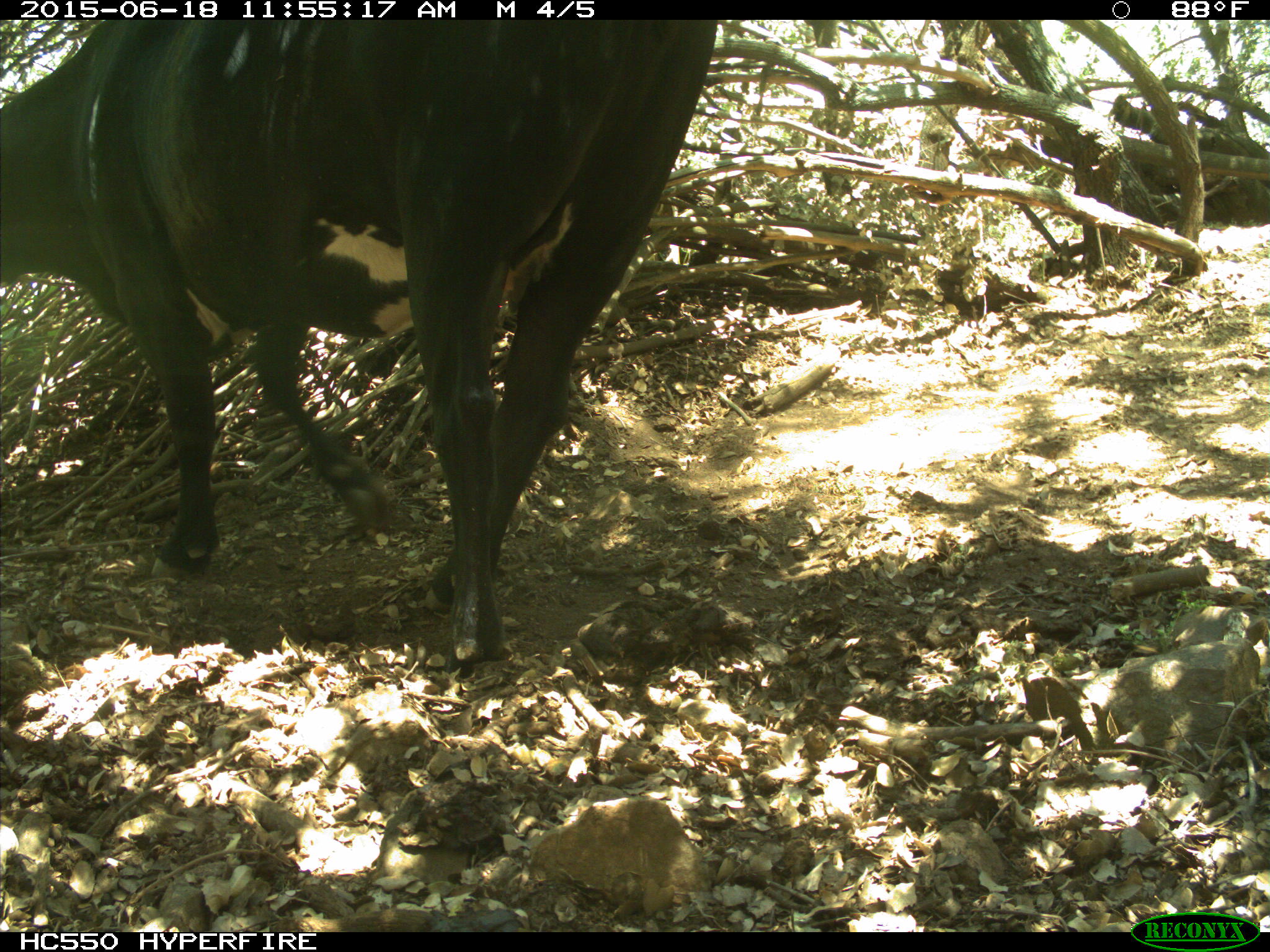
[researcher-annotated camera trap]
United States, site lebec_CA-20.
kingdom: Animalia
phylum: Chordata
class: Mammalia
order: Artiodactyla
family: Bovidae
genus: Bos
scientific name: Bos taurus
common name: domestic cow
Bos taurus (domestic cow).